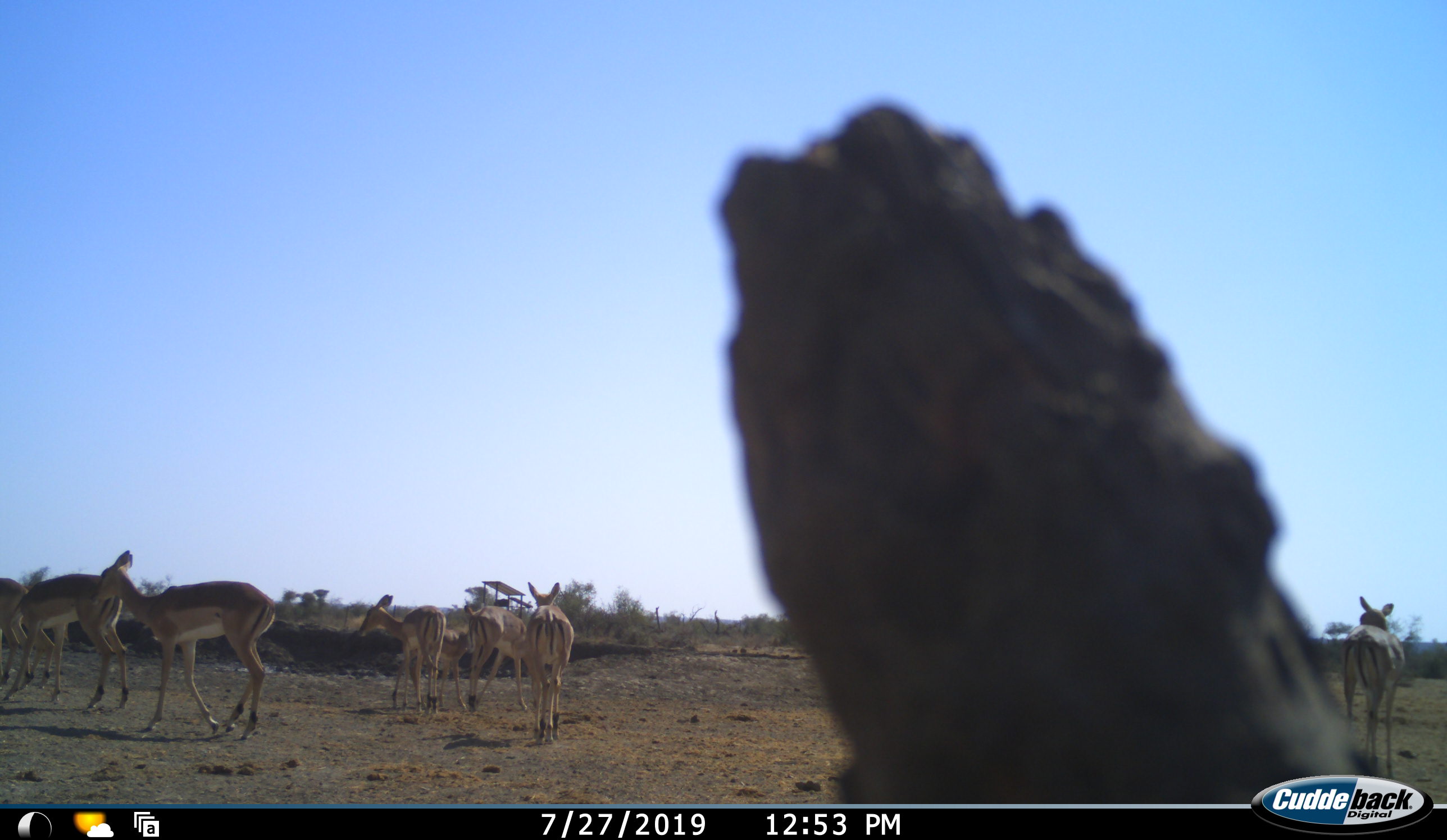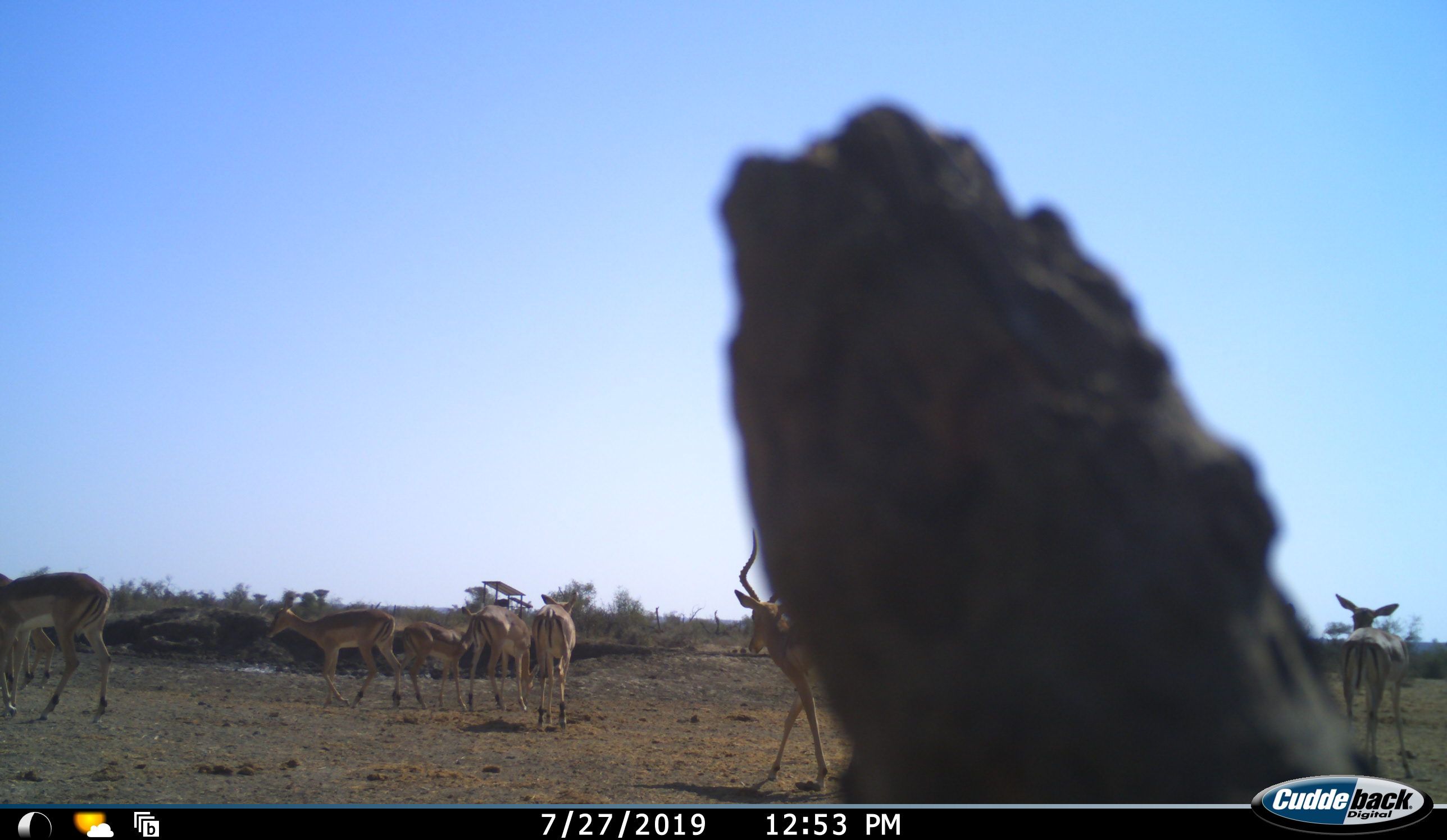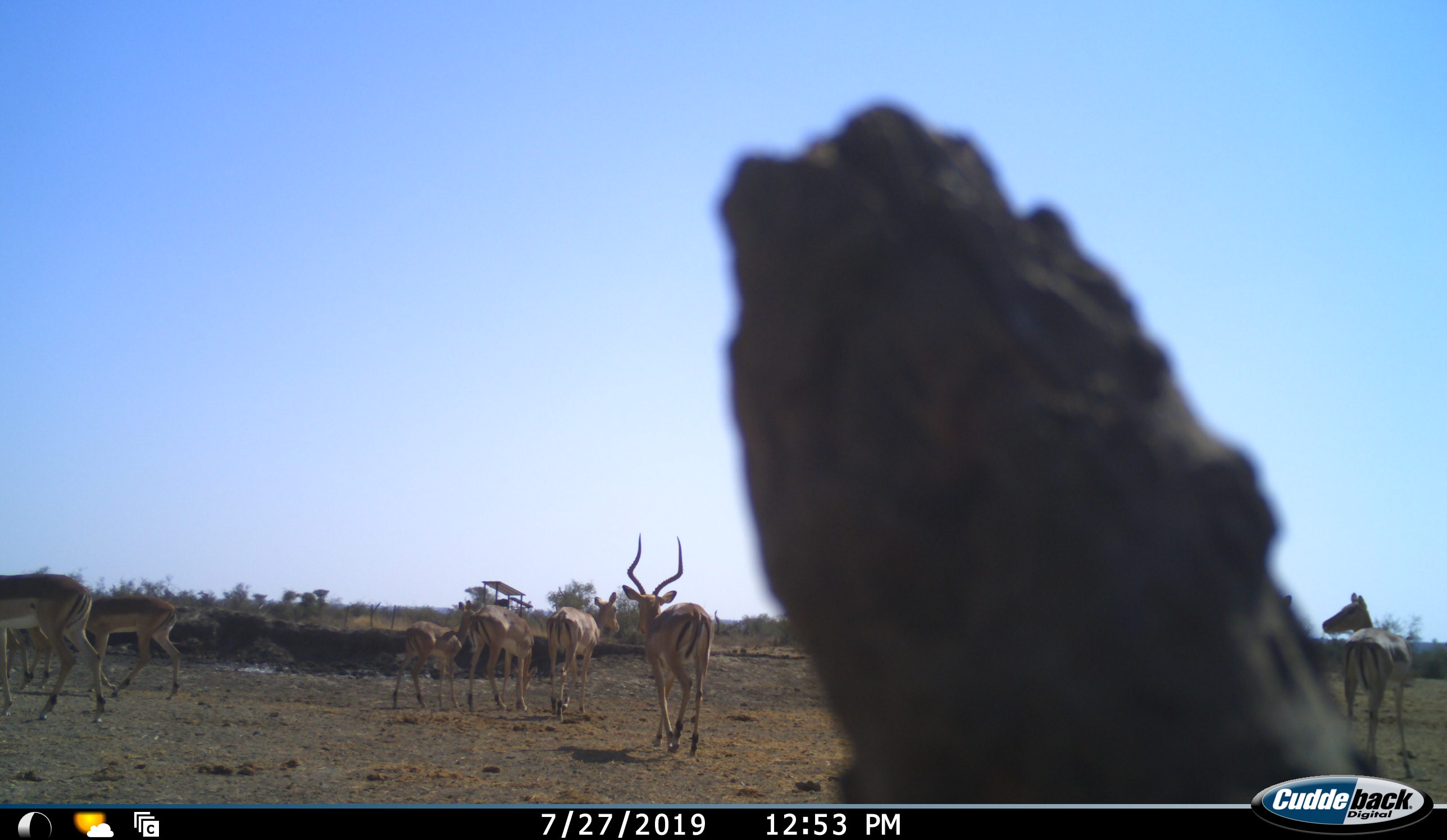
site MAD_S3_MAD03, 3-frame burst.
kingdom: Animalia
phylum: Chordata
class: Mammalia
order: Artiodactyla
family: Bovidae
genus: Aepyceros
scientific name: Aepyceros melampus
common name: impala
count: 9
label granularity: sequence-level